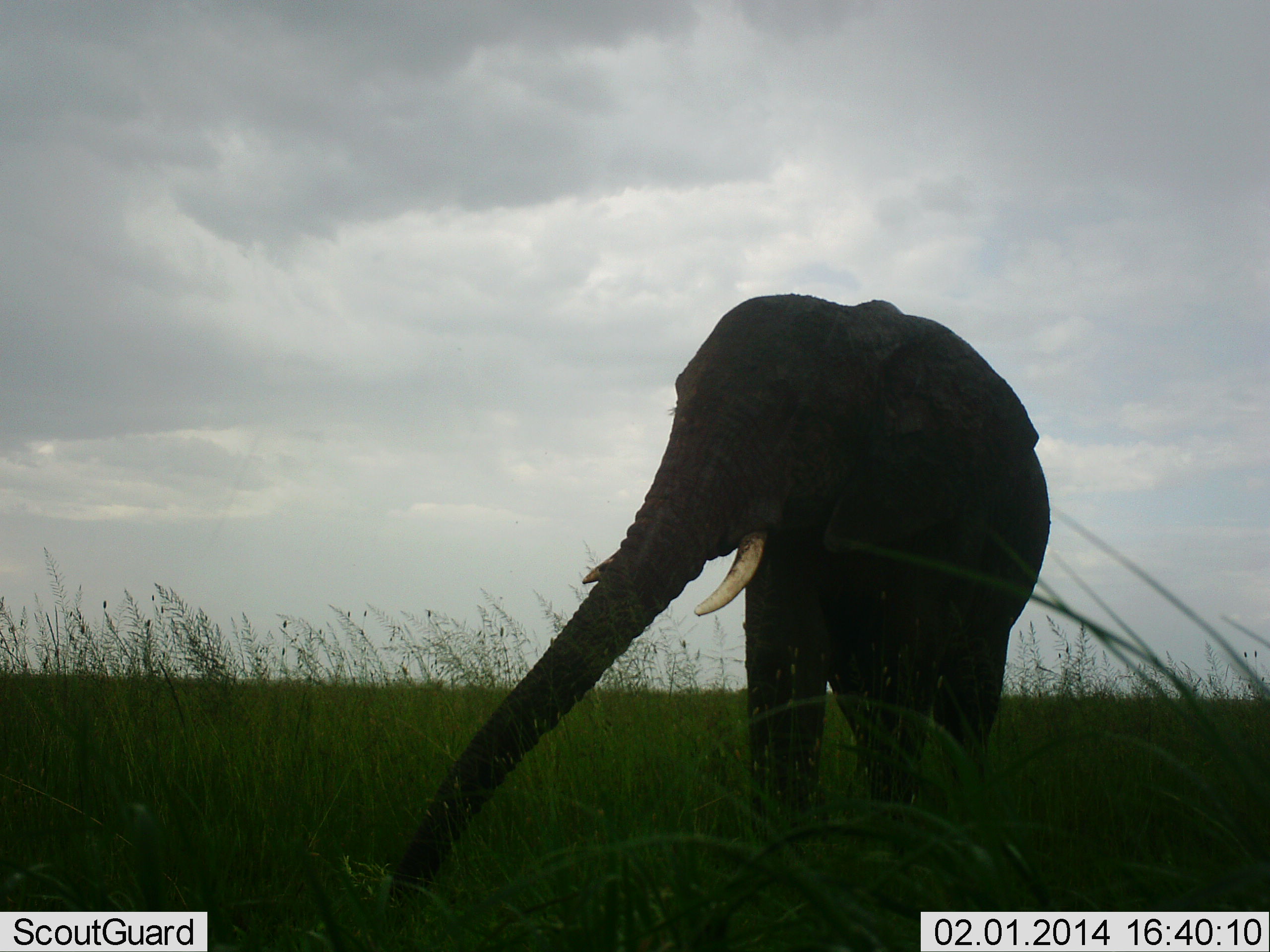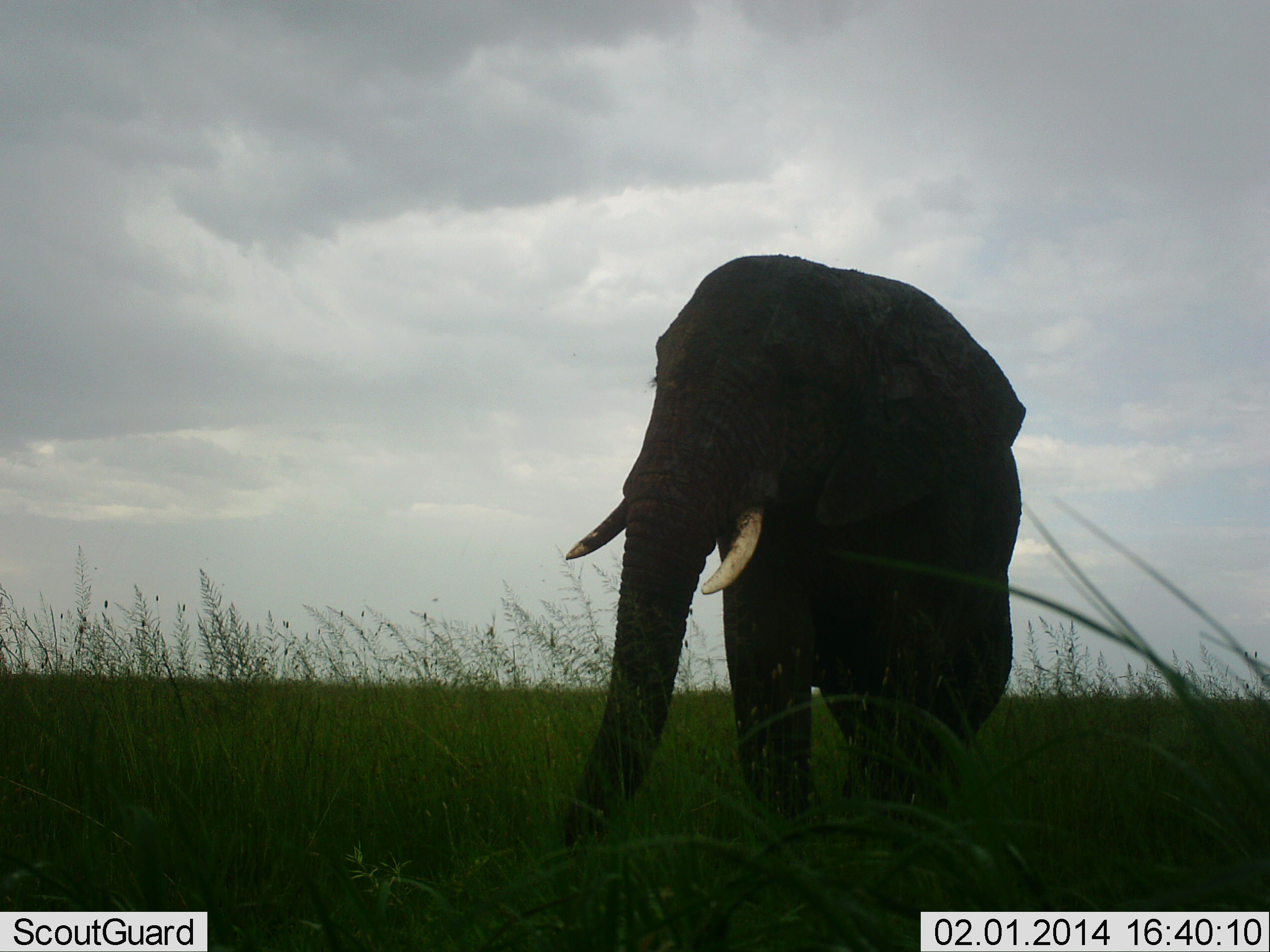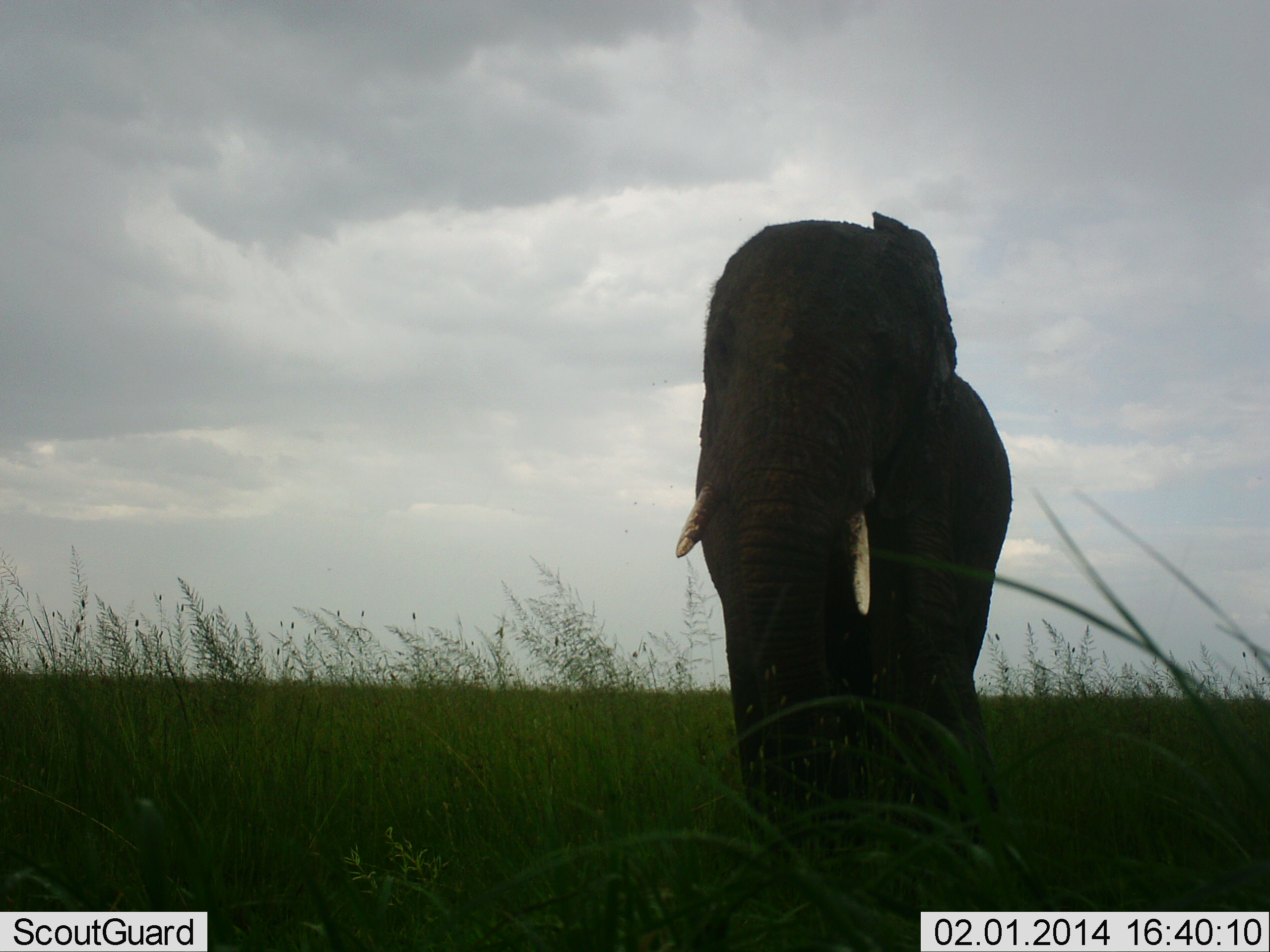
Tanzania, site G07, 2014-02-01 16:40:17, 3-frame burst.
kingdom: Animalia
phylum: Chordata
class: Mammalia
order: Proboscidea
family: Elephantidae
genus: Loxodonta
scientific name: Loxodonta africana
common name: african bush elephant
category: elephant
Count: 1.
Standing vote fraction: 30%.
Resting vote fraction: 0%.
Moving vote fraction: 50%.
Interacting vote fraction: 0%.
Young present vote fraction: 0%.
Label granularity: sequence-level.